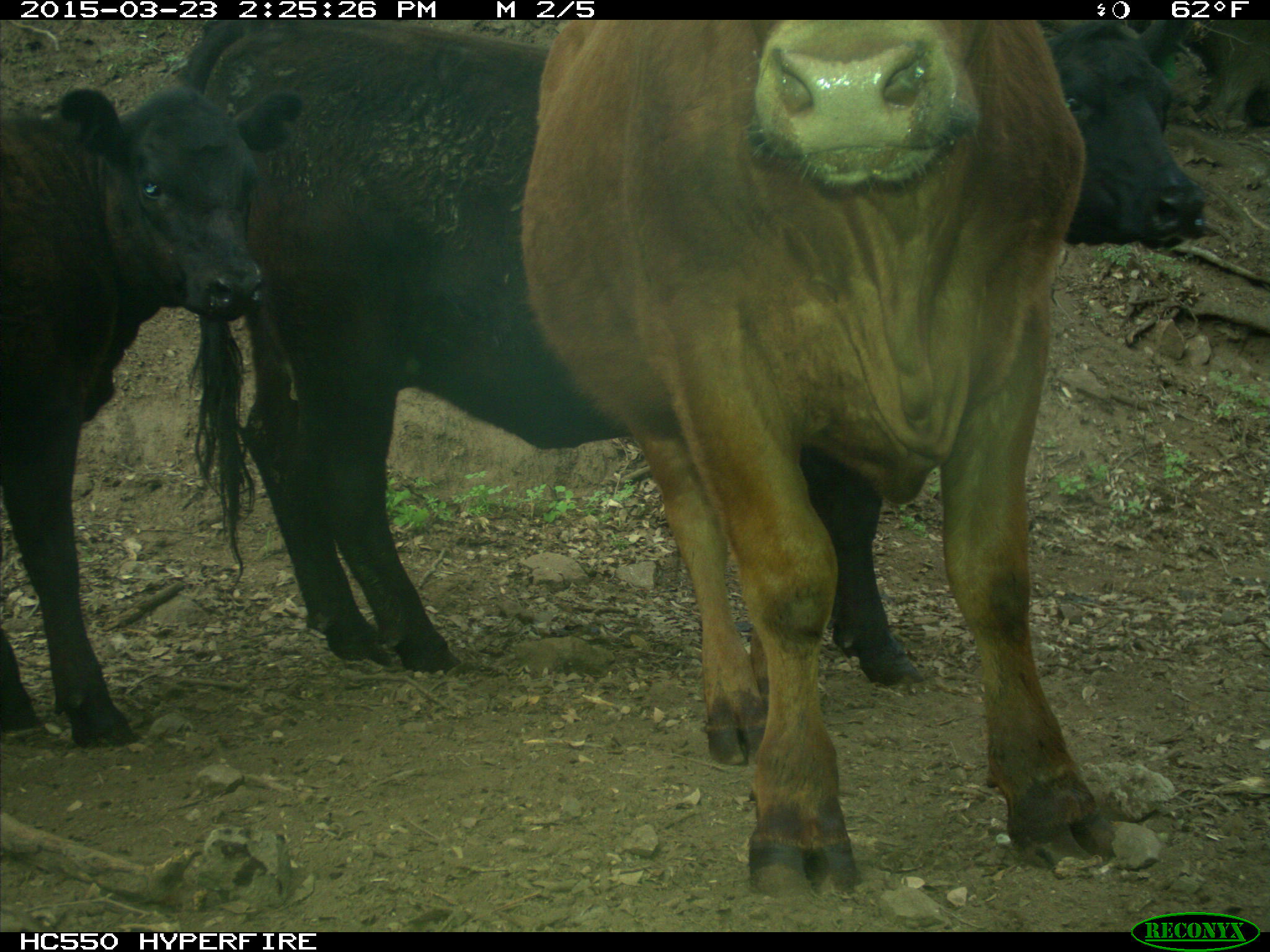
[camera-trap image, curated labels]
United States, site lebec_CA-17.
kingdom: Animalia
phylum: Chordata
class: Mammalia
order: Artiodactyla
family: Bovidae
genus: Bos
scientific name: Bos taurus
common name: domestic cow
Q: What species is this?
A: Bos taurus (domestic cow).